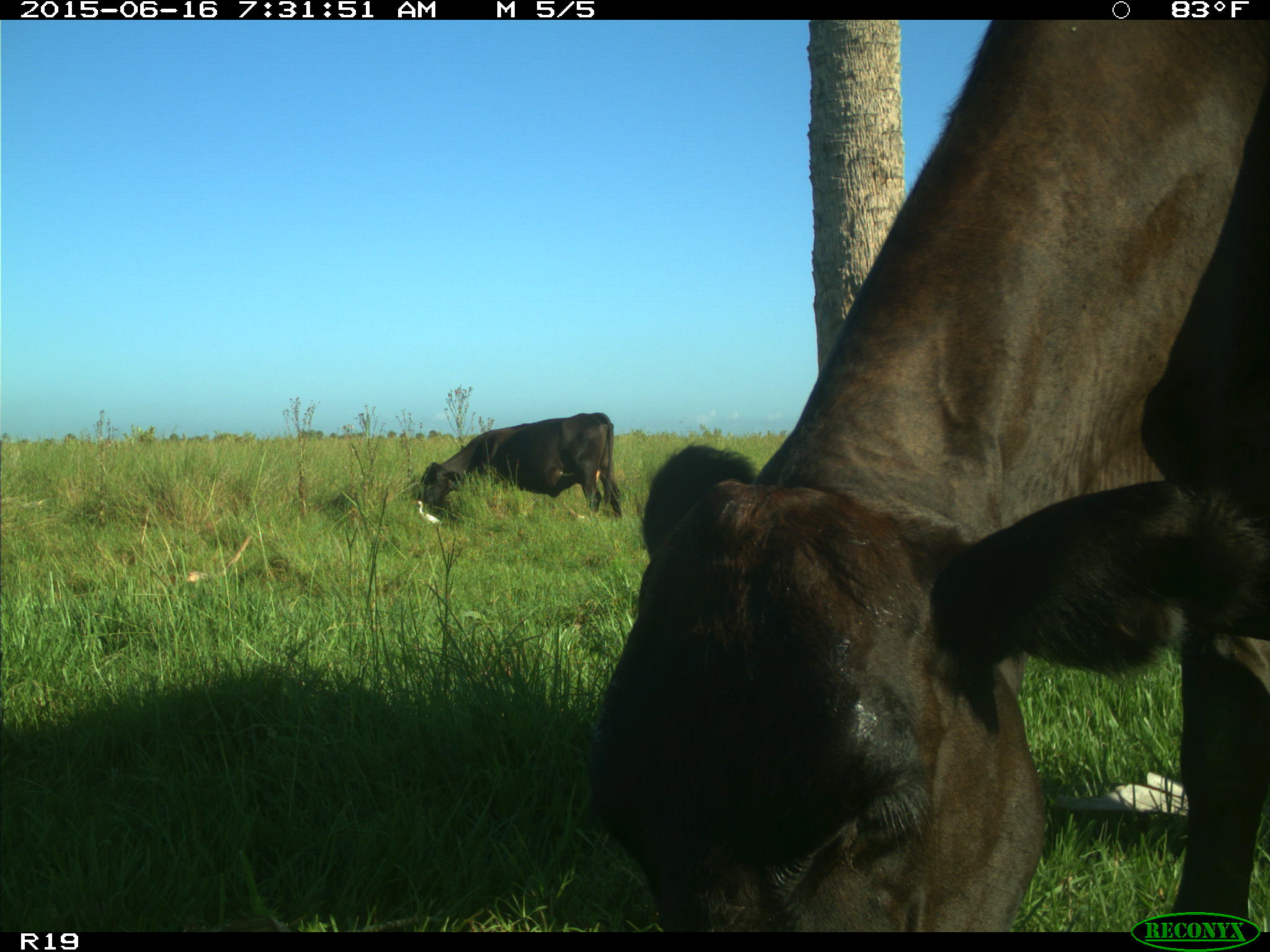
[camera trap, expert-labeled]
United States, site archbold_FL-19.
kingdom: Animalia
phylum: Chordata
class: Mammalia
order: Artiodactyla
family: Bovidae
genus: Bos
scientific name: Bos taurus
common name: domestic cow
Bos taurus (domestic cow).